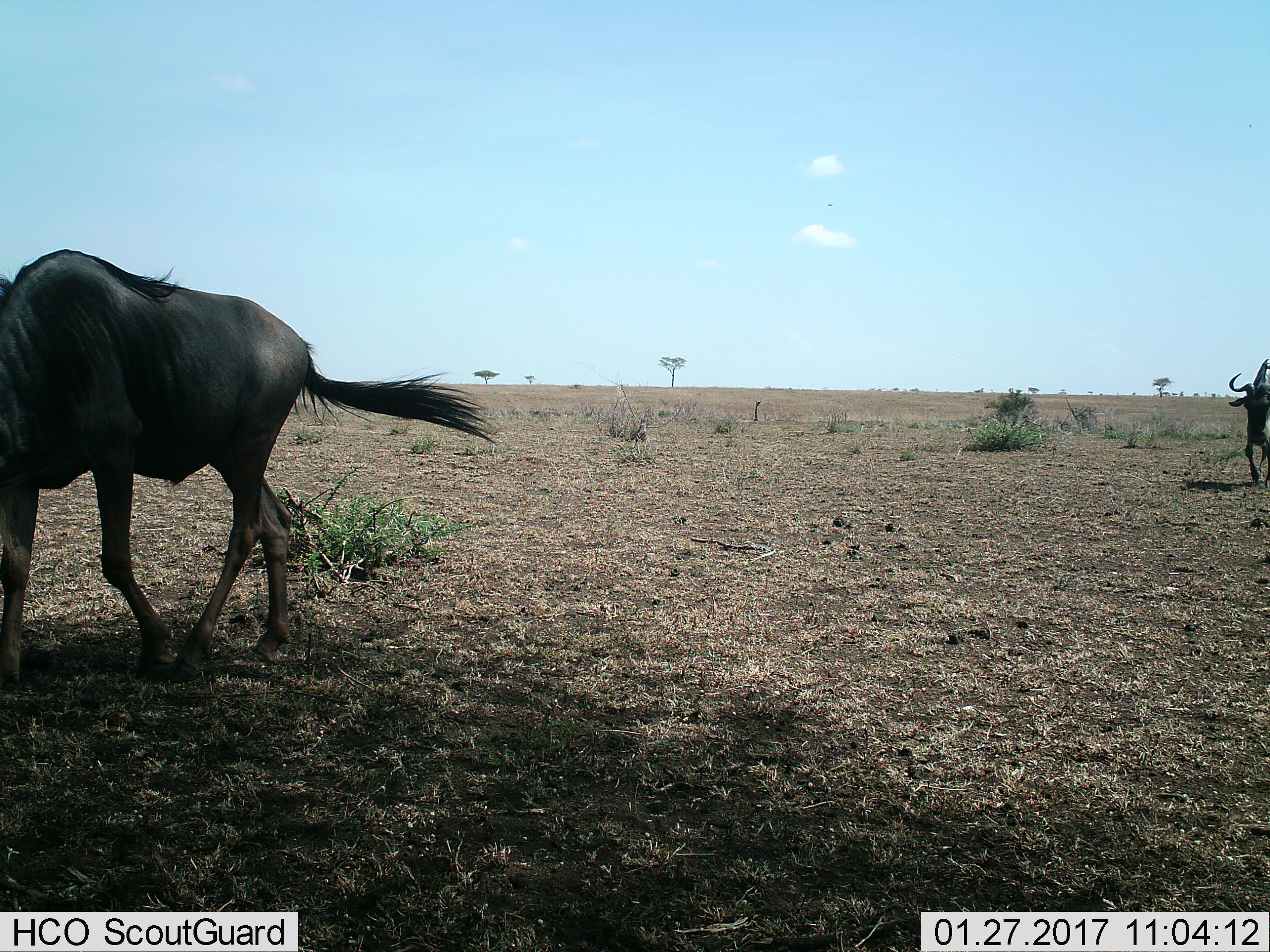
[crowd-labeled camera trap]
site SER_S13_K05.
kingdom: Animalia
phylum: Chordata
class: Mammalia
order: Artiodactyla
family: Bovidae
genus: Connochaetes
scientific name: Connochaetes taurinus taurinus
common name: blue wildebeest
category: wildebeestblue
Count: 2.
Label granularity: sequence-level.